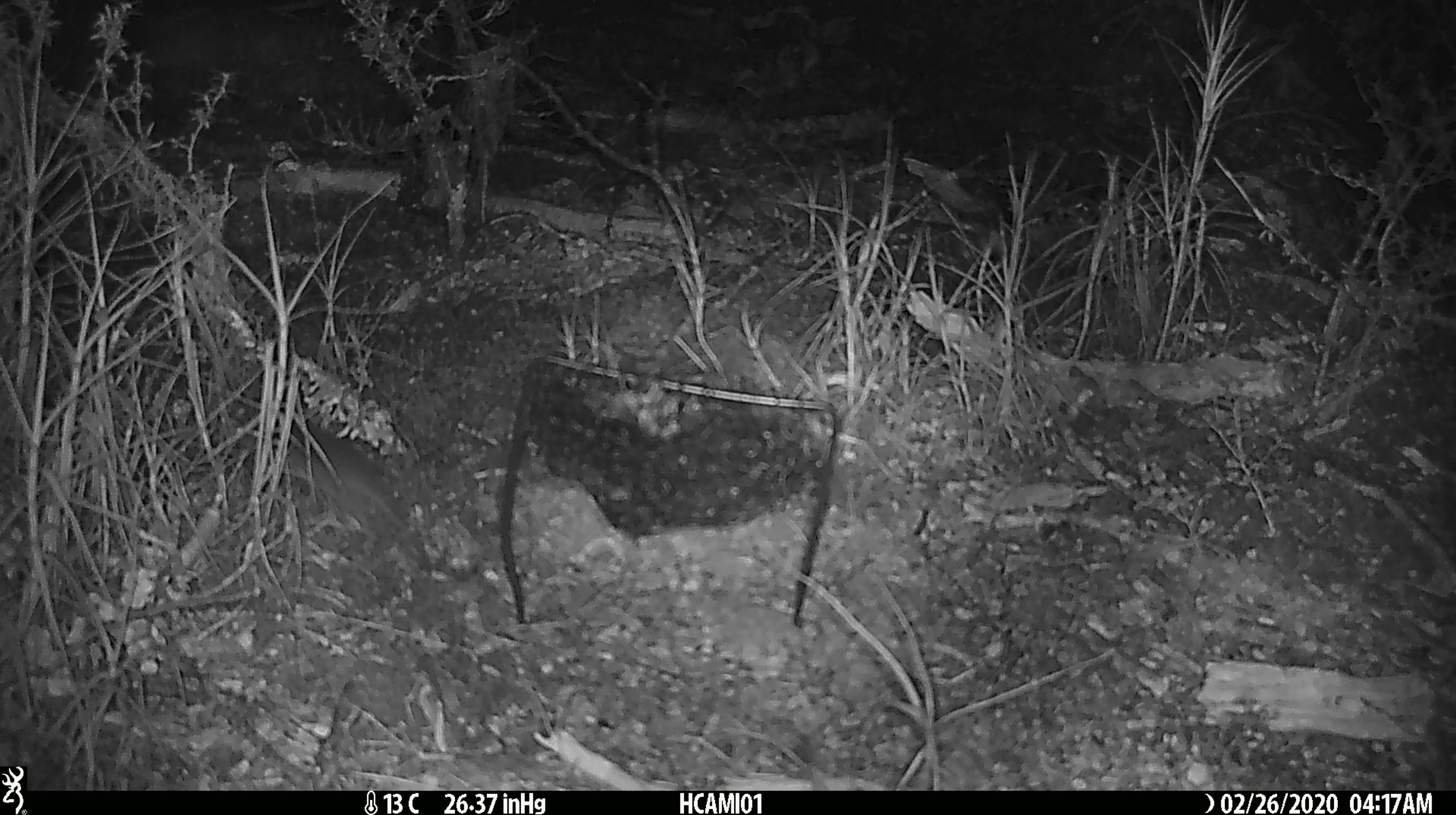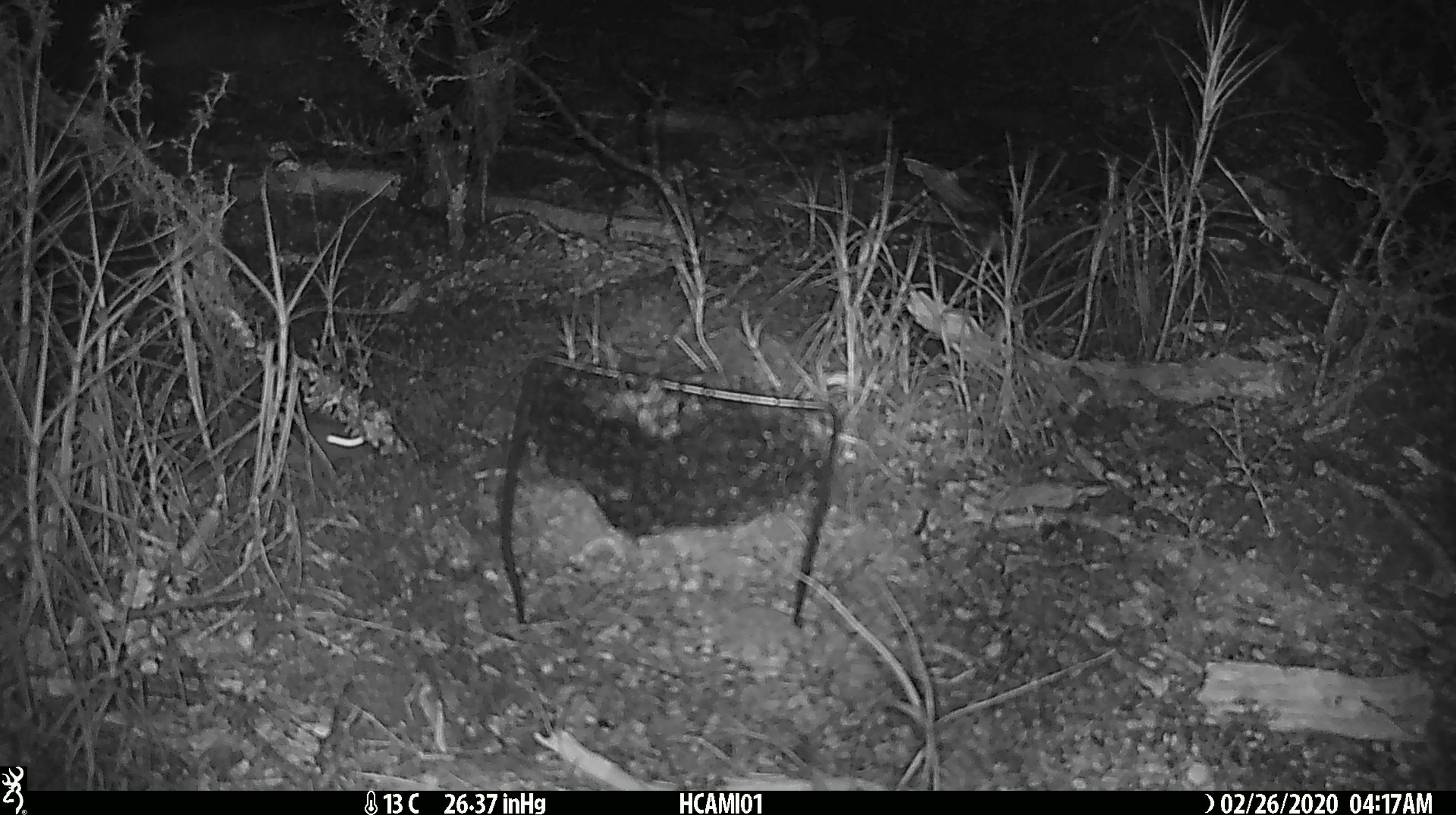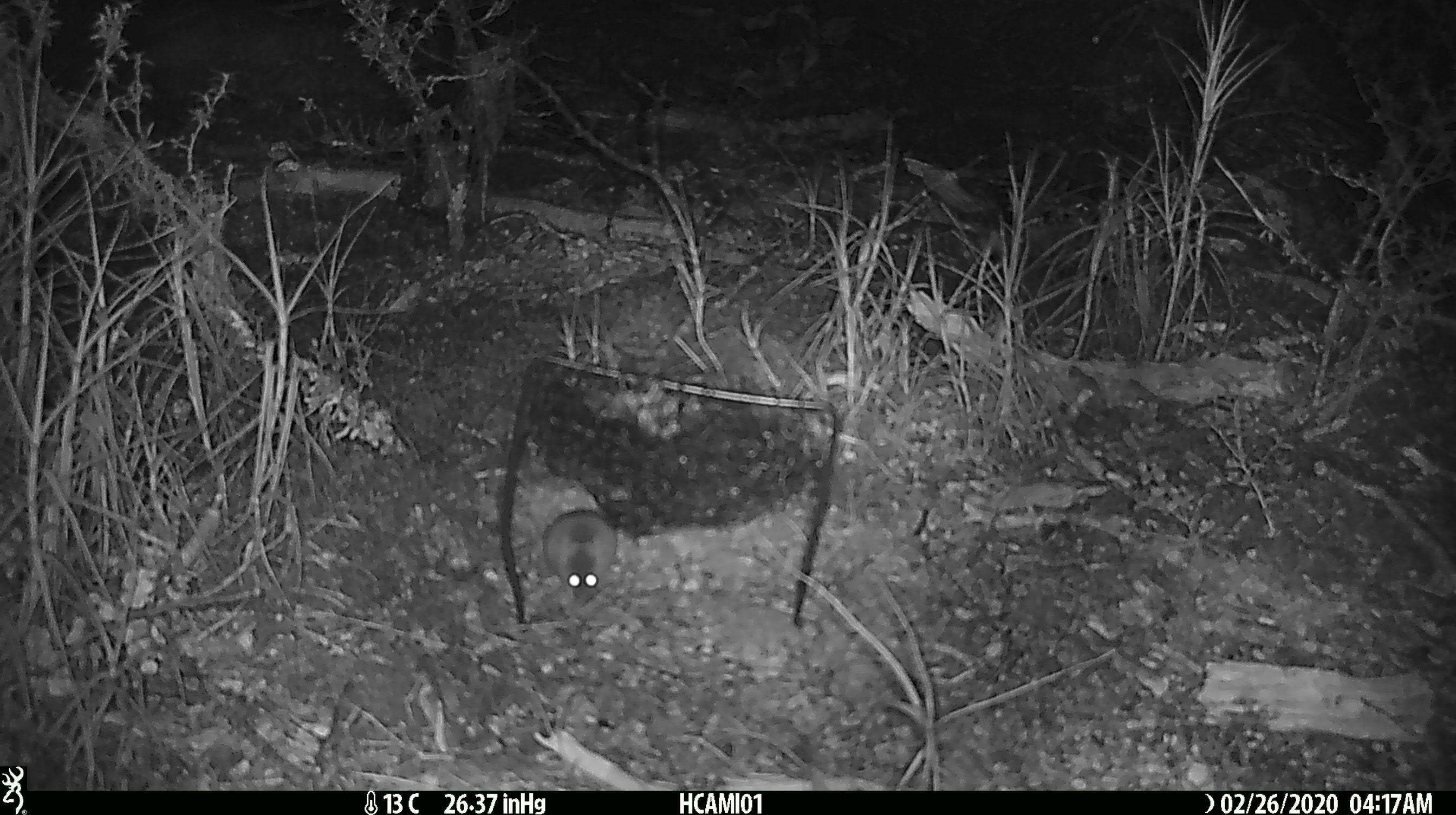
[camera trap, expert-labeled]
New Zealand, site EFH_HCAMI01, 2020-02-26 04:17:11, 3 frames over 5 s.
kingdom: Animalia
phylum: Chordata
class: Mammalia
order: Rodentia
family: Muridae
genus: Mus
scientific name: Mus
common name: mouse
Mouse (Mus).